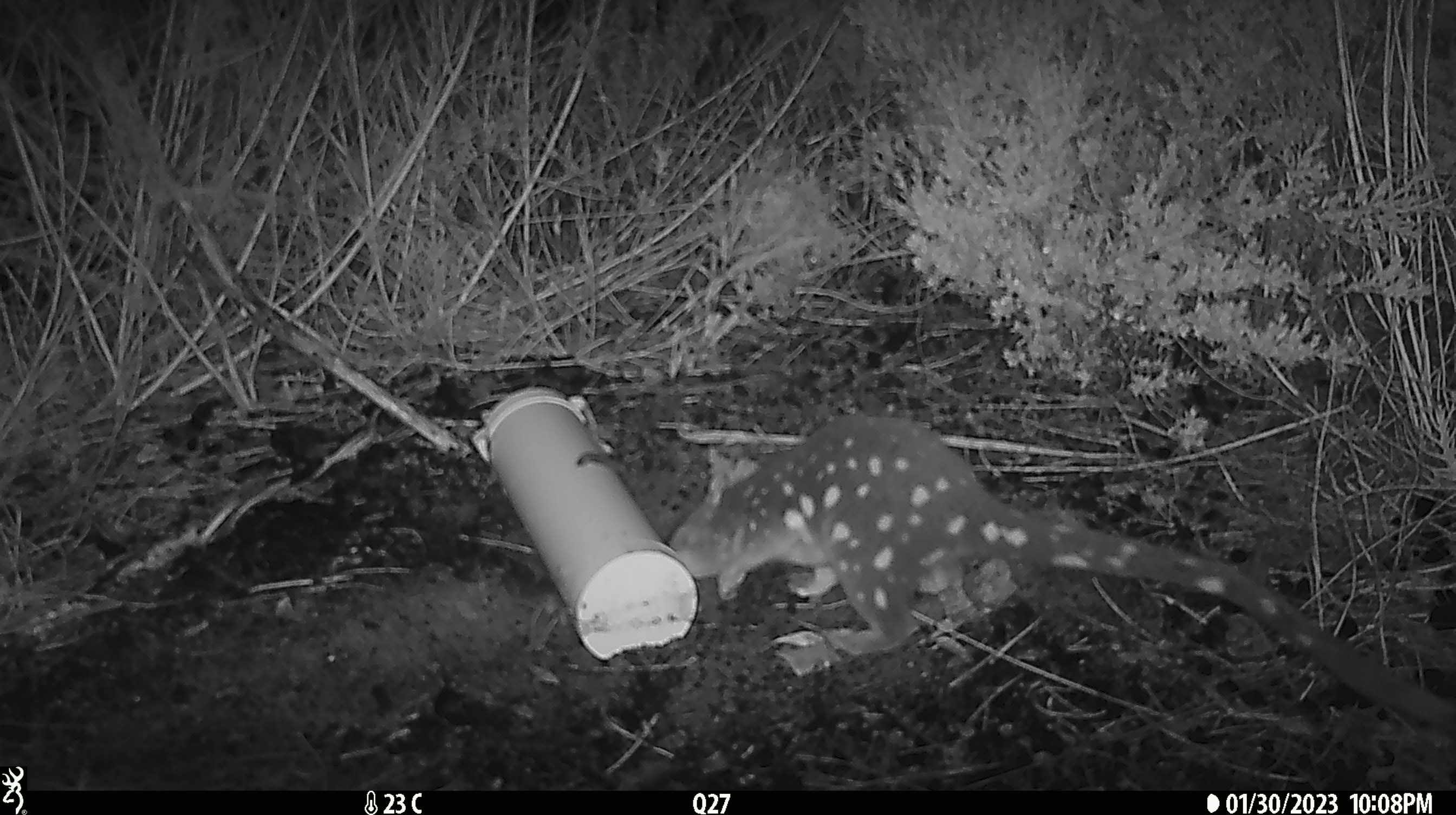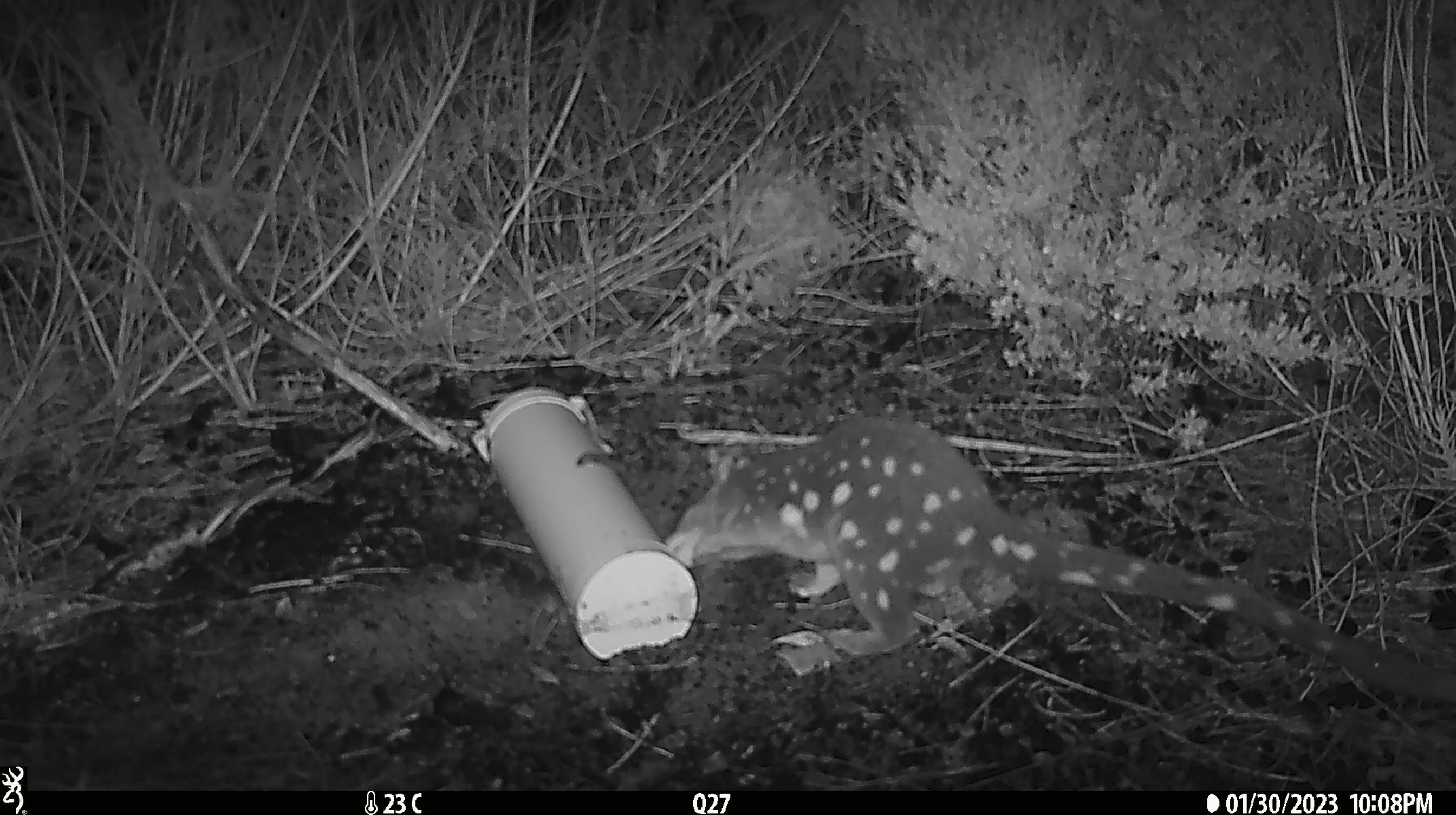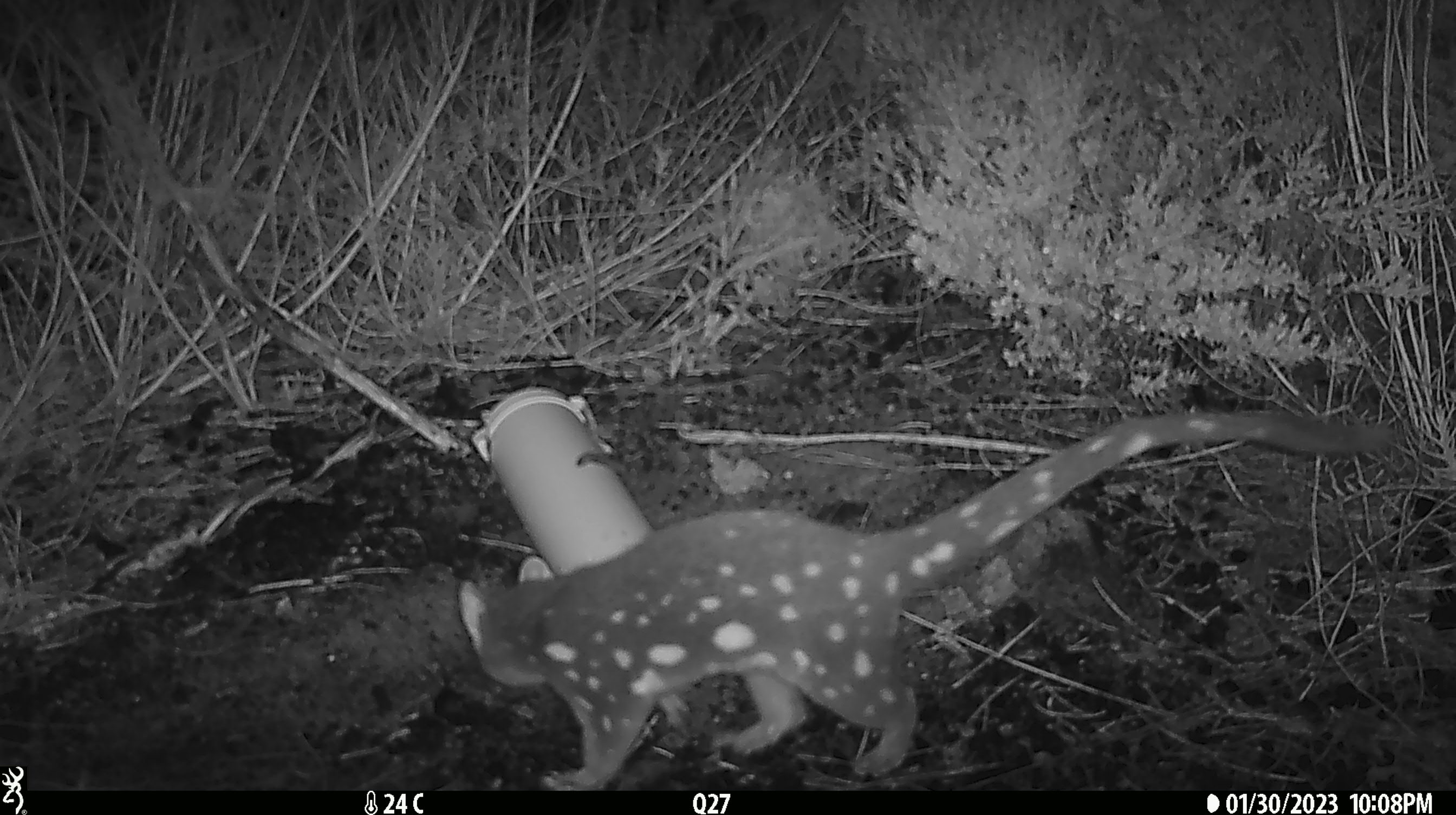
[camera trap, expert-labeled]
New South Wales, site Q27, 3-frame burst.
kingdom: Animalia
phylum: Chordata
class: Mammalia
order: Dasyuromorphia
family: Dasyuridae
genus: Dasyurus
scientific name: Dasyurus maculatus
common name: spotted-tailed quoll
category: quoll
Quoll (spotted-tailed quoll) (Dasyurus maculatus).